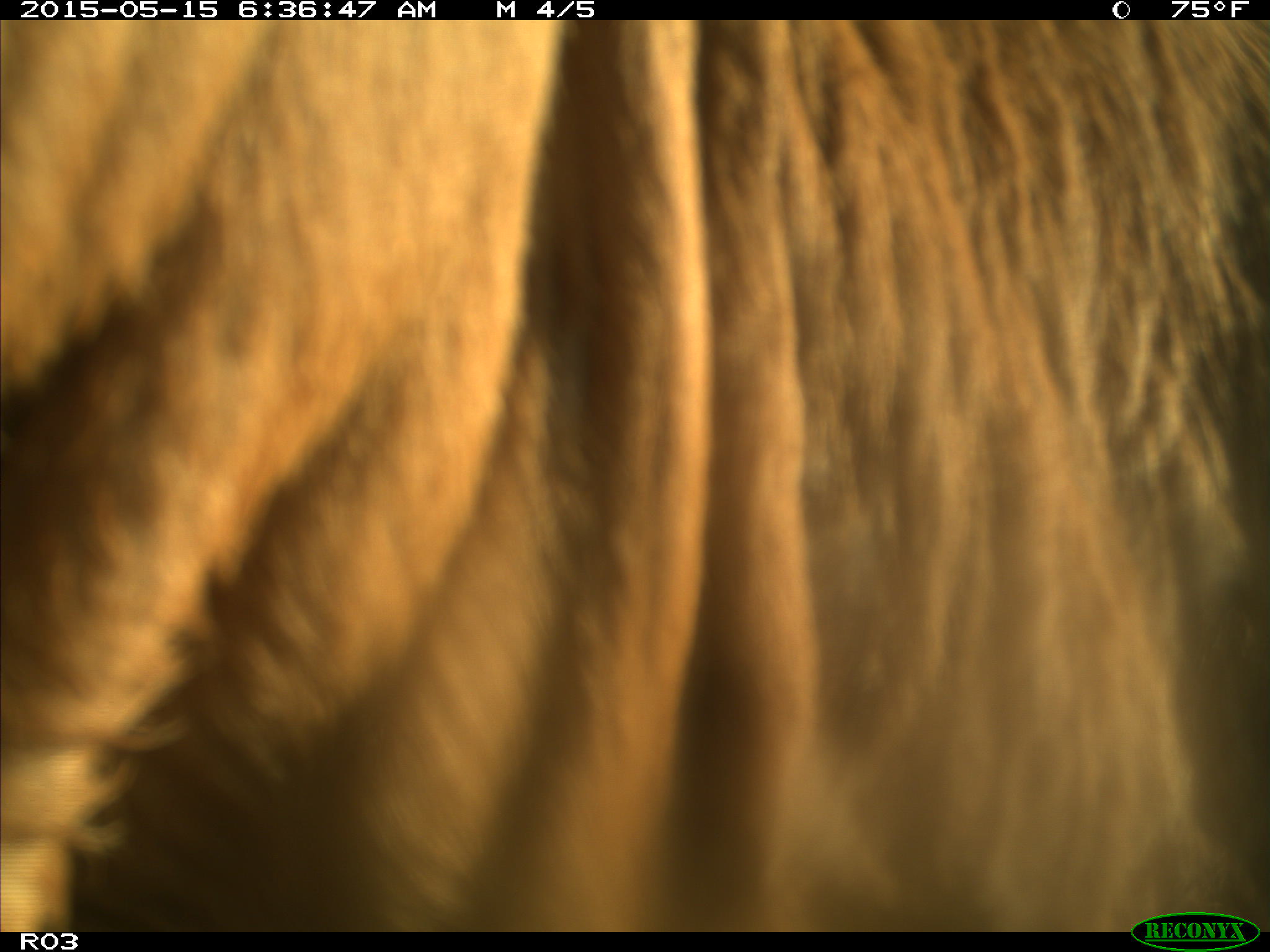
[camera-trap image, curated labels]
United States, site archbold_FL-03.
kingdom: Animalia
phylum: Chordata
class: Mammalia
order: Artiodactyla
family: Bovidae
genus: Bos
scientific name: Bos taurus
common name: domestic cow